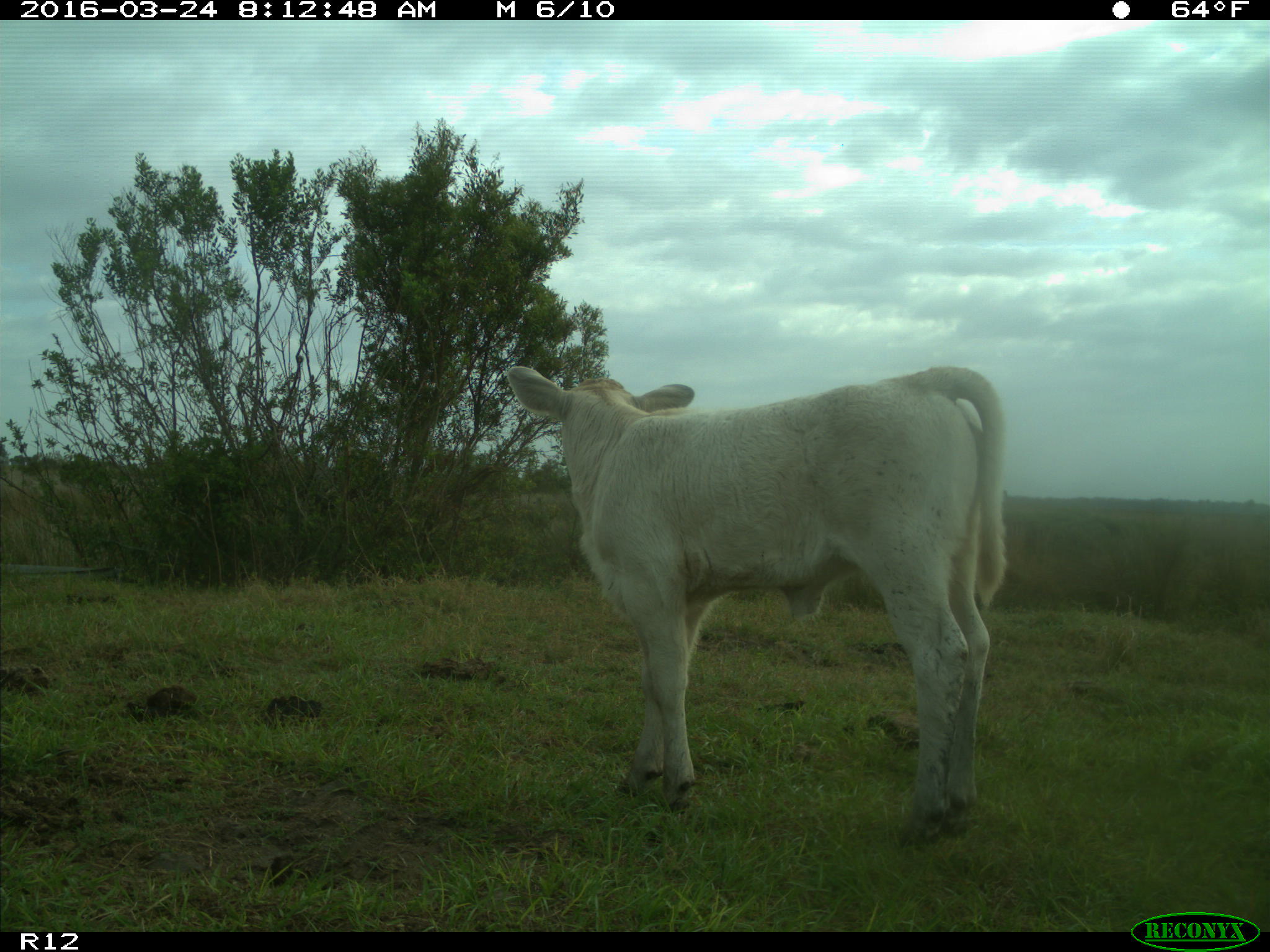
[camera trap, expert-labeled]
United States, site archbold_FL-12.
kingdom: Animalia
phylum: Chordata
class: Mammalia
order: Artiodactyla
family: Bovidae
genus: Bos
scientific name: Bos taurus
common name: domestic cow